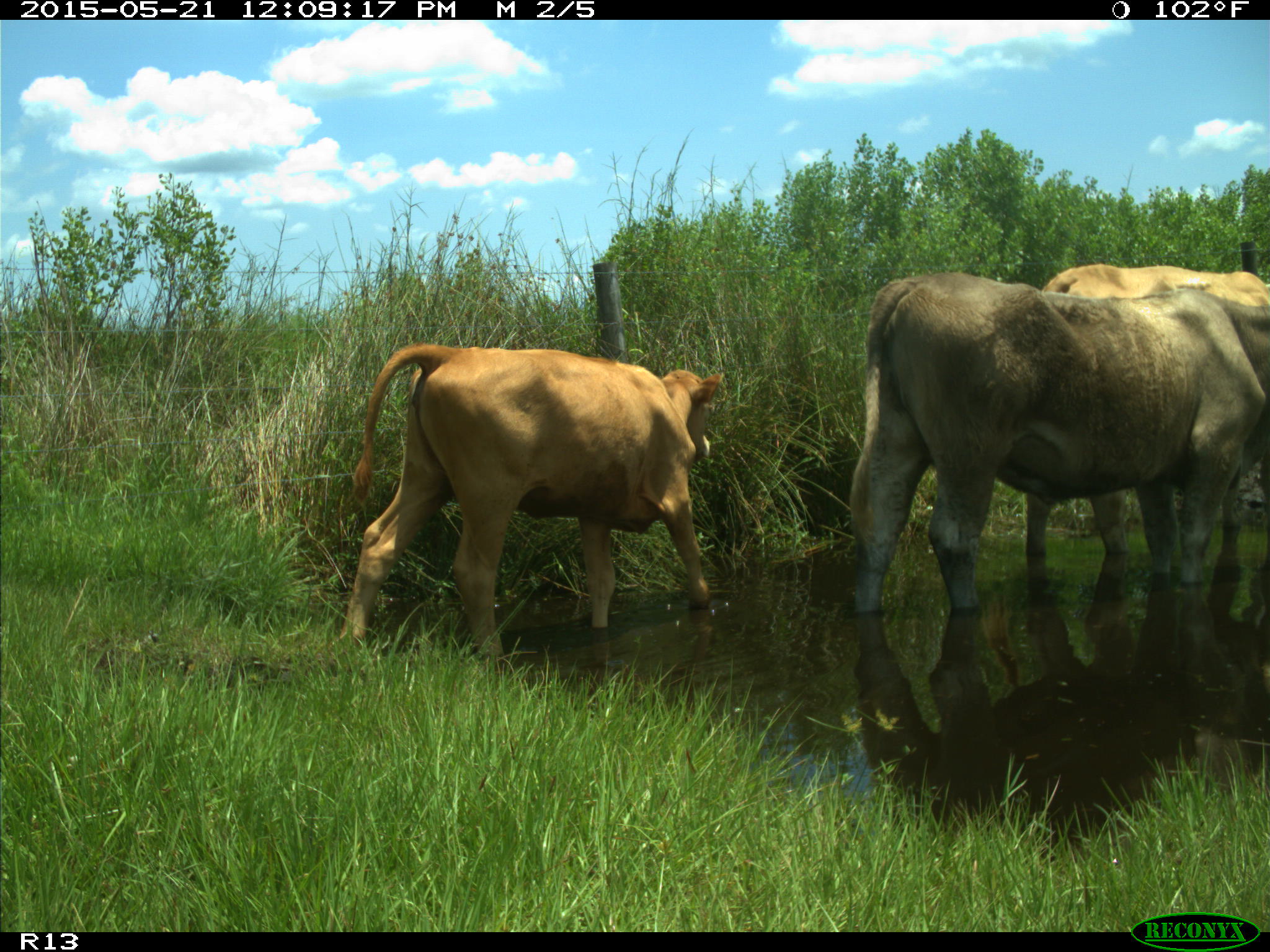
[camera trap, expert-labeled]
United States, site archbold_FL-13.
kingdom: Animalia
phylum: Chordata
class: Mammalia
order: Artiodactyla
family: Bovidae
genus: Bos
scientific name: Bos taurus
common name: domestic cow